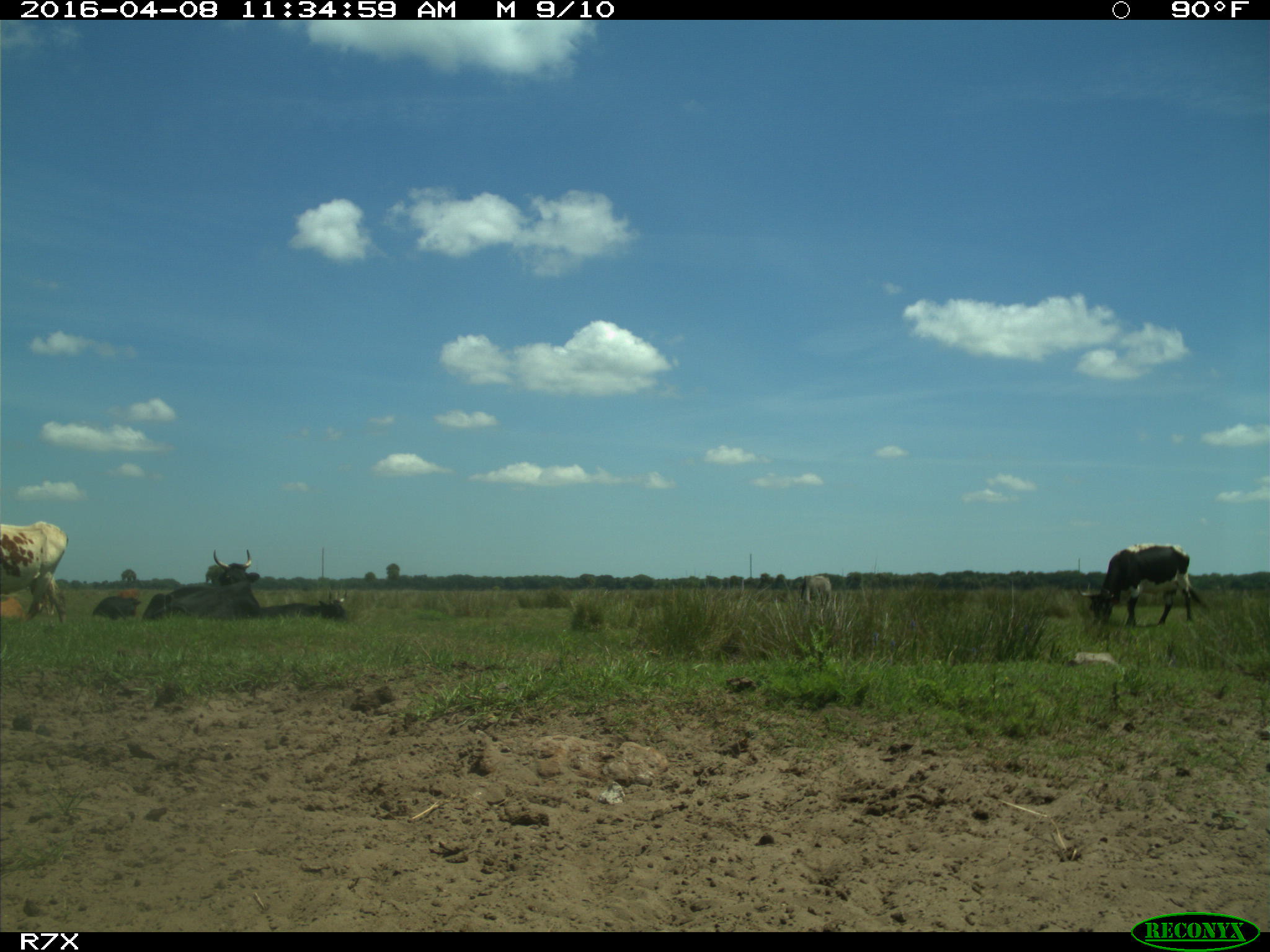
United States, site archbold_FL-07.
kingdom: Animalia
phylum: Chordata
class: Mammalia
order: Artiodactyla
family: Bovidae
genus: Bos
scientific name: Bos taurus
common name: domestic cow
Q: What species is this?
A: Bos taurus (domestic cow).